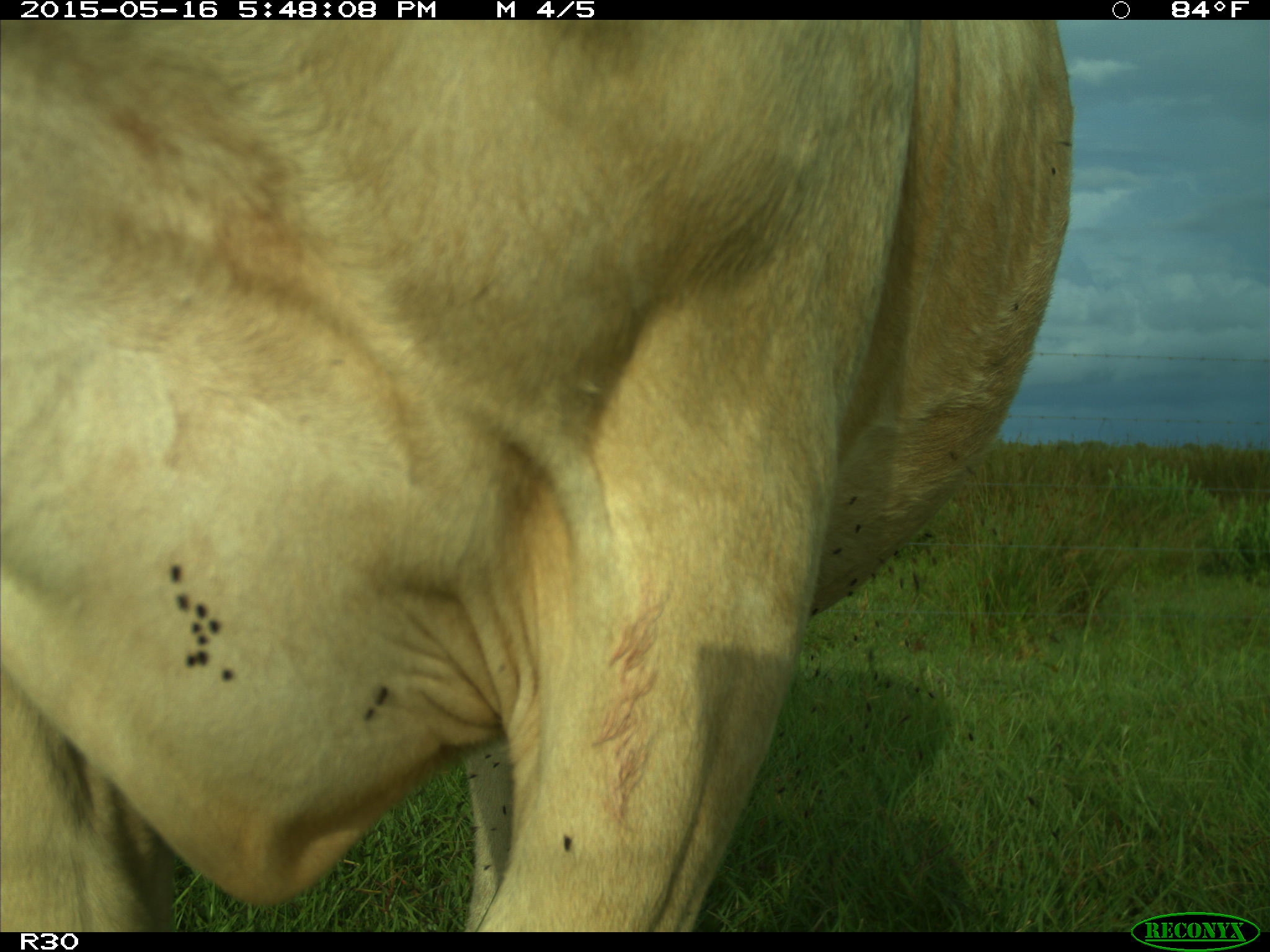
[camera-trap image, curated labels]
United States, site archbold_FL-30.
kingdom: Animalia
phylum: Chordata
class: Mammalia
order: Artiodactyla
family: Bovidae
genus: Bos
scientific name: Bos taurus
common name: domestic cow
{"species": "Bos taurus (domestic cow)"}